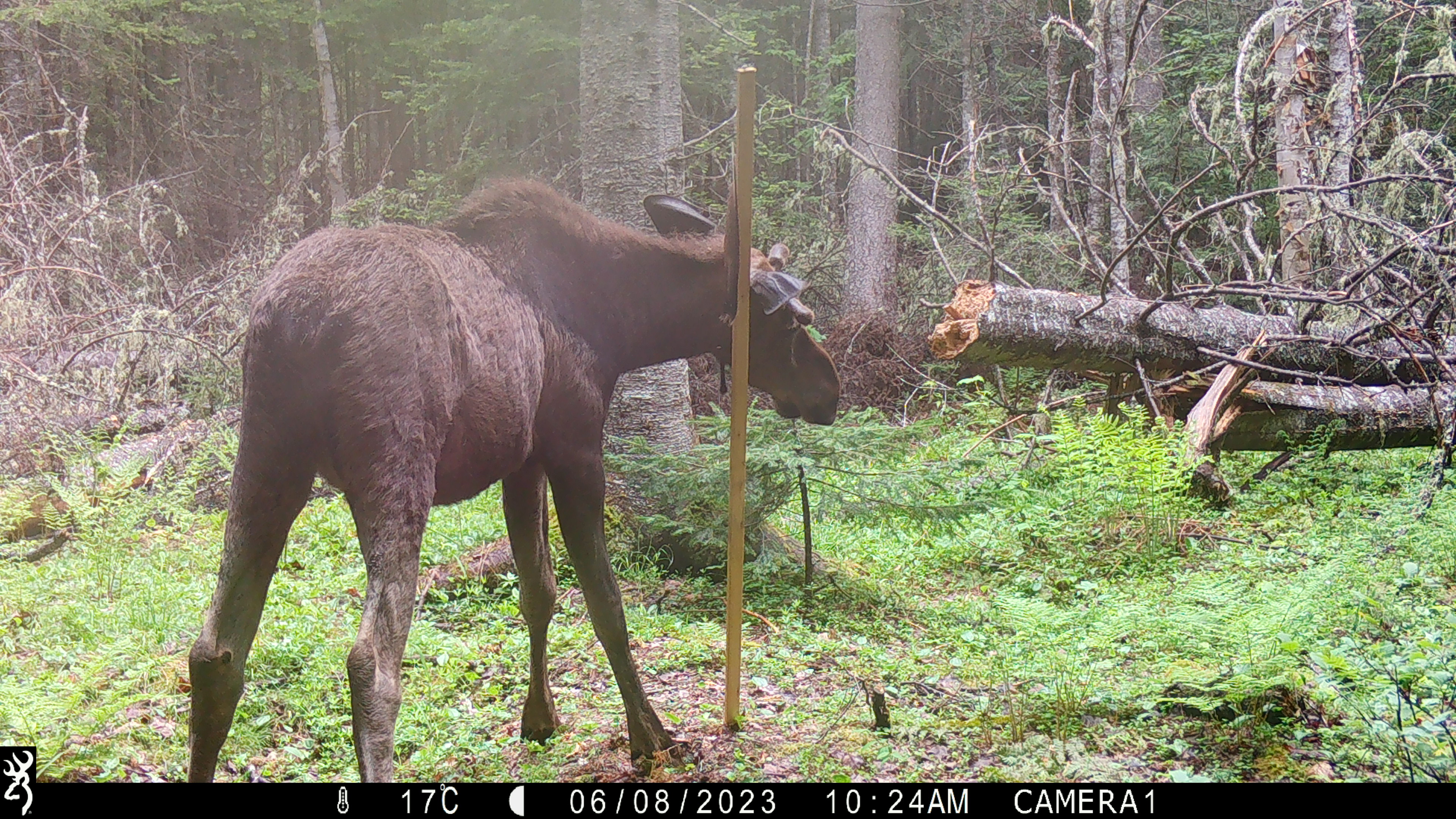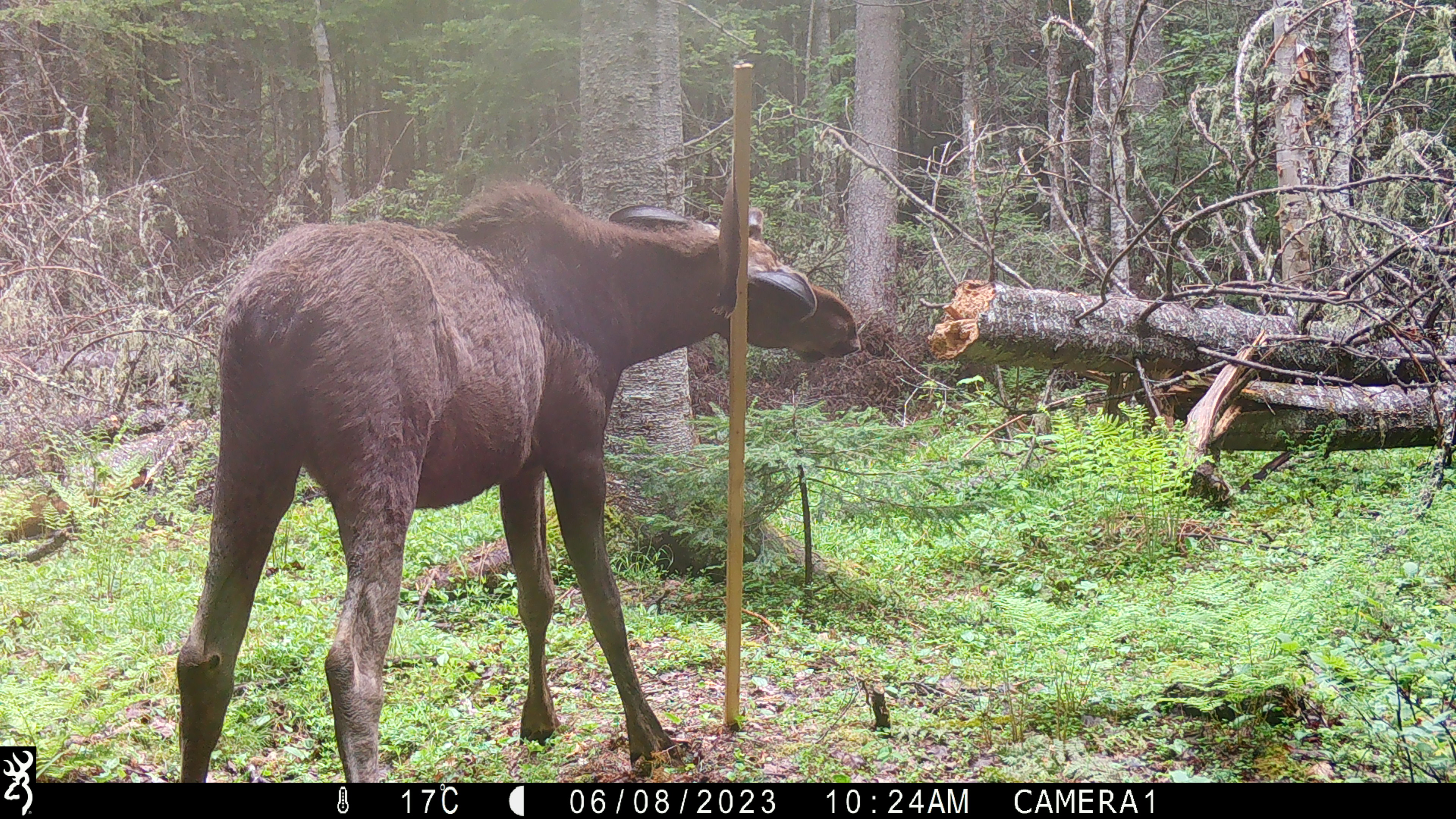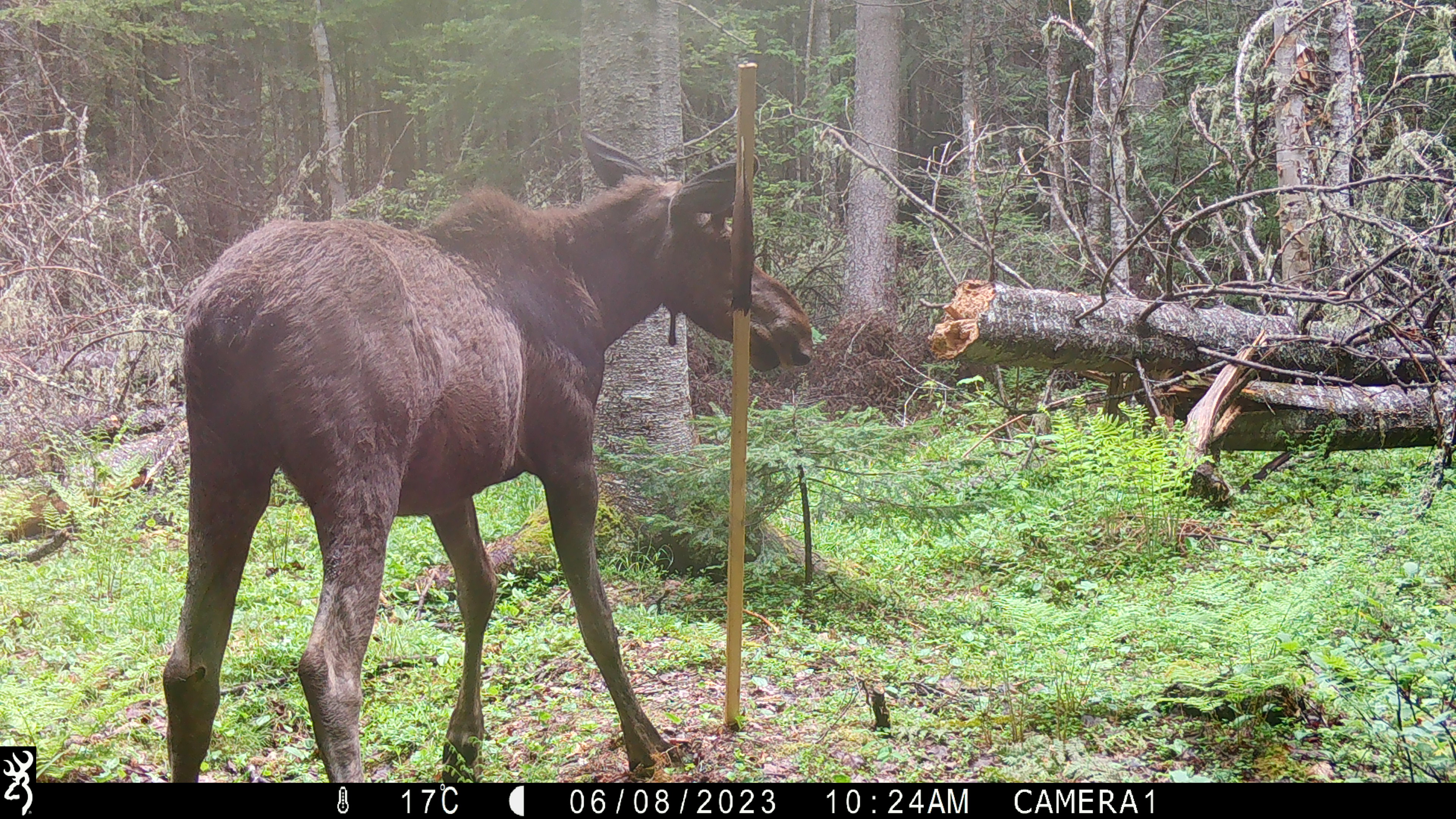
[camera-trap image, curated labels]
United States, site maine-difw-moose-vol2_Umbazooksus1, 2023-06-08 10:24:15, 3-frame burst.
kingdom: Animalia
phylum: Chordata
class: Mammalia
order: Artiodactyla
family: Cervidae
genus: Alces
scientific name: Alces alces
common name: moose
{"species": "moose (Alces alces)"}